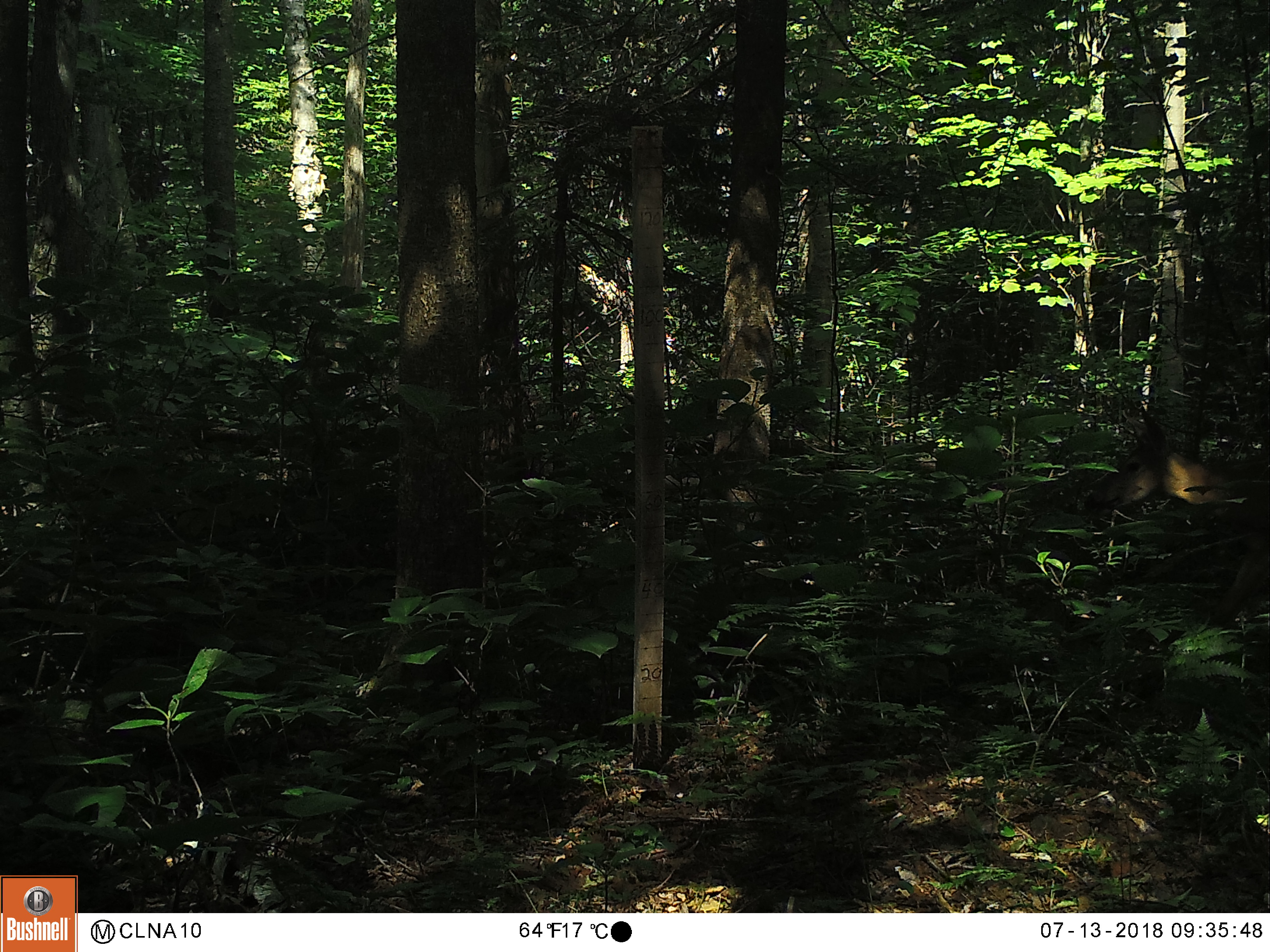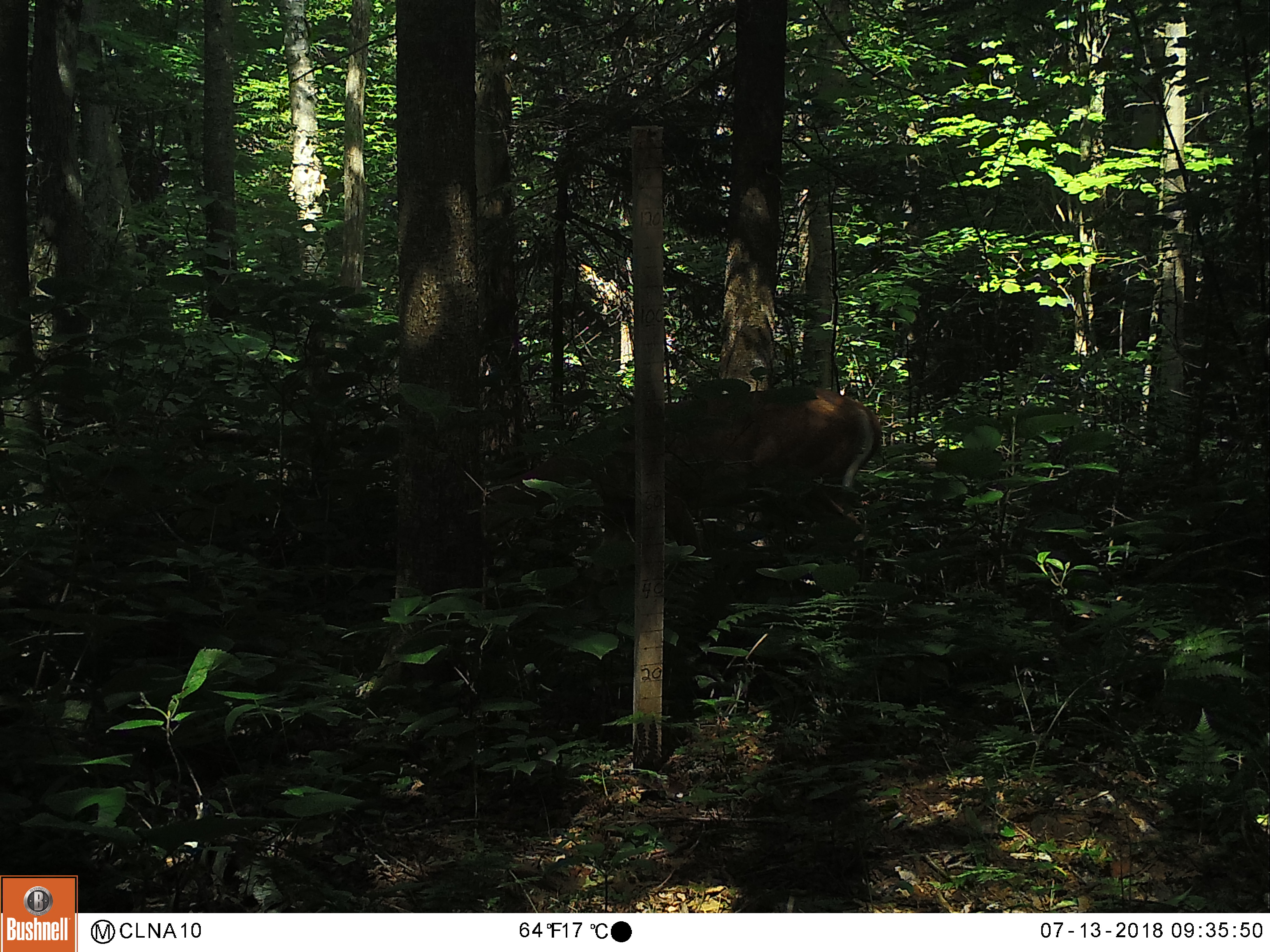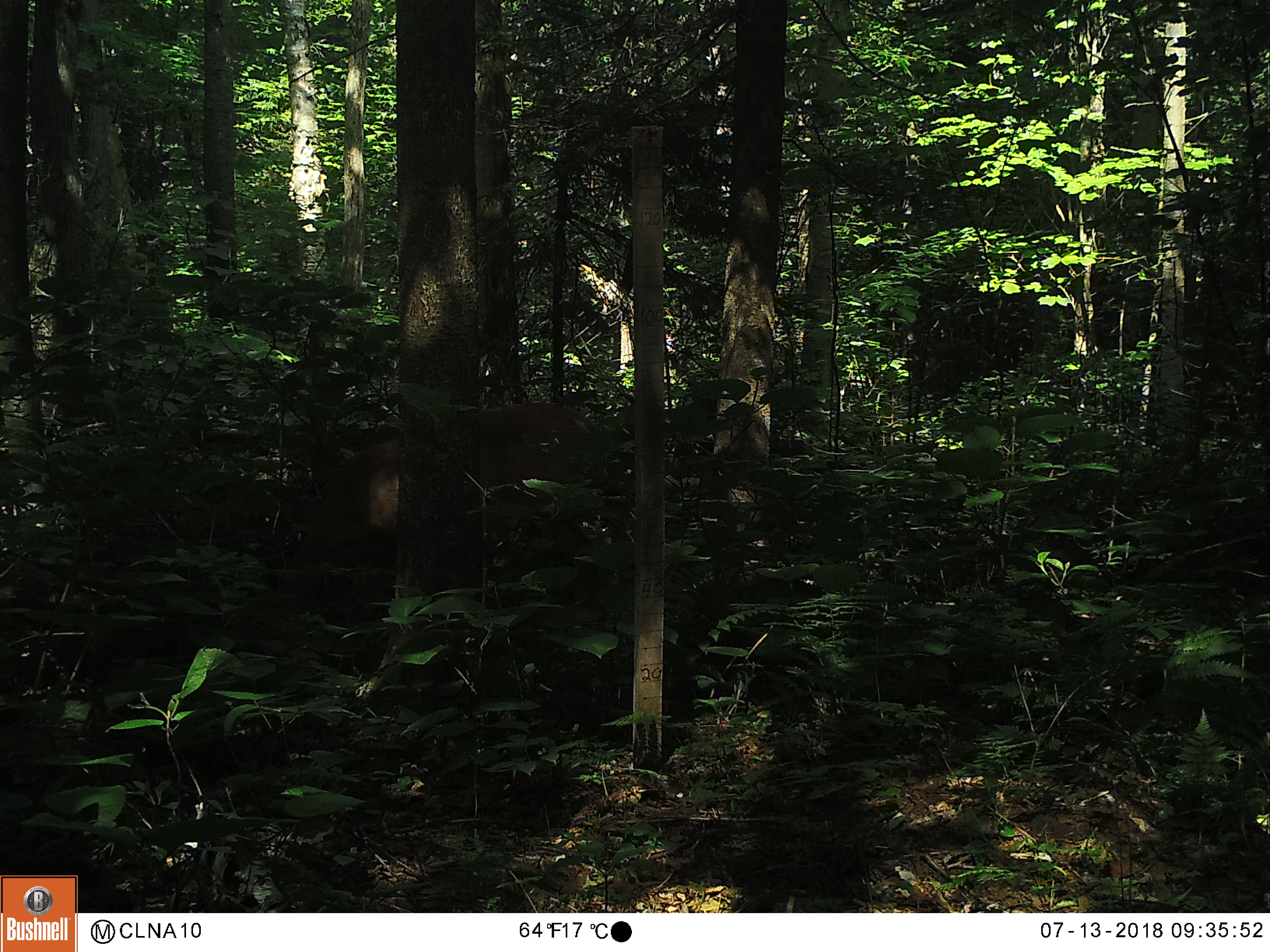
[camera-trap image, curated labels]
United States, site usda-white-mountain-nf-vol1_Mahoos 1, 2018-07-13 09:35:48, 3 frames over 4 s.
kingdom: Animalia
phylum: Chordata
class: Mammalia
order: Artiodactyla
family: Cervidae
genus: Odocoileus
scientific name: Odocoileus virginianus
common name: white-tailed deer